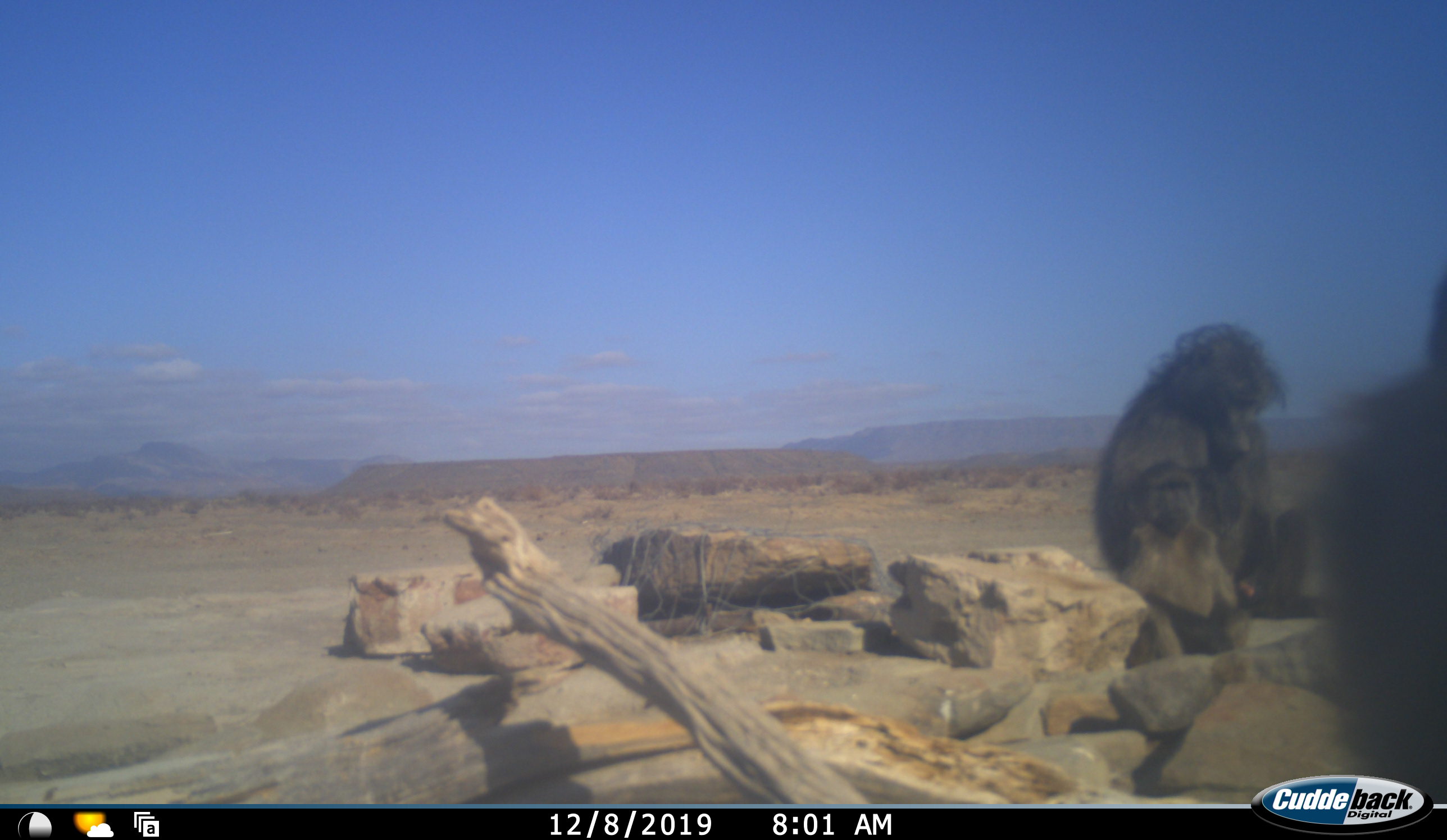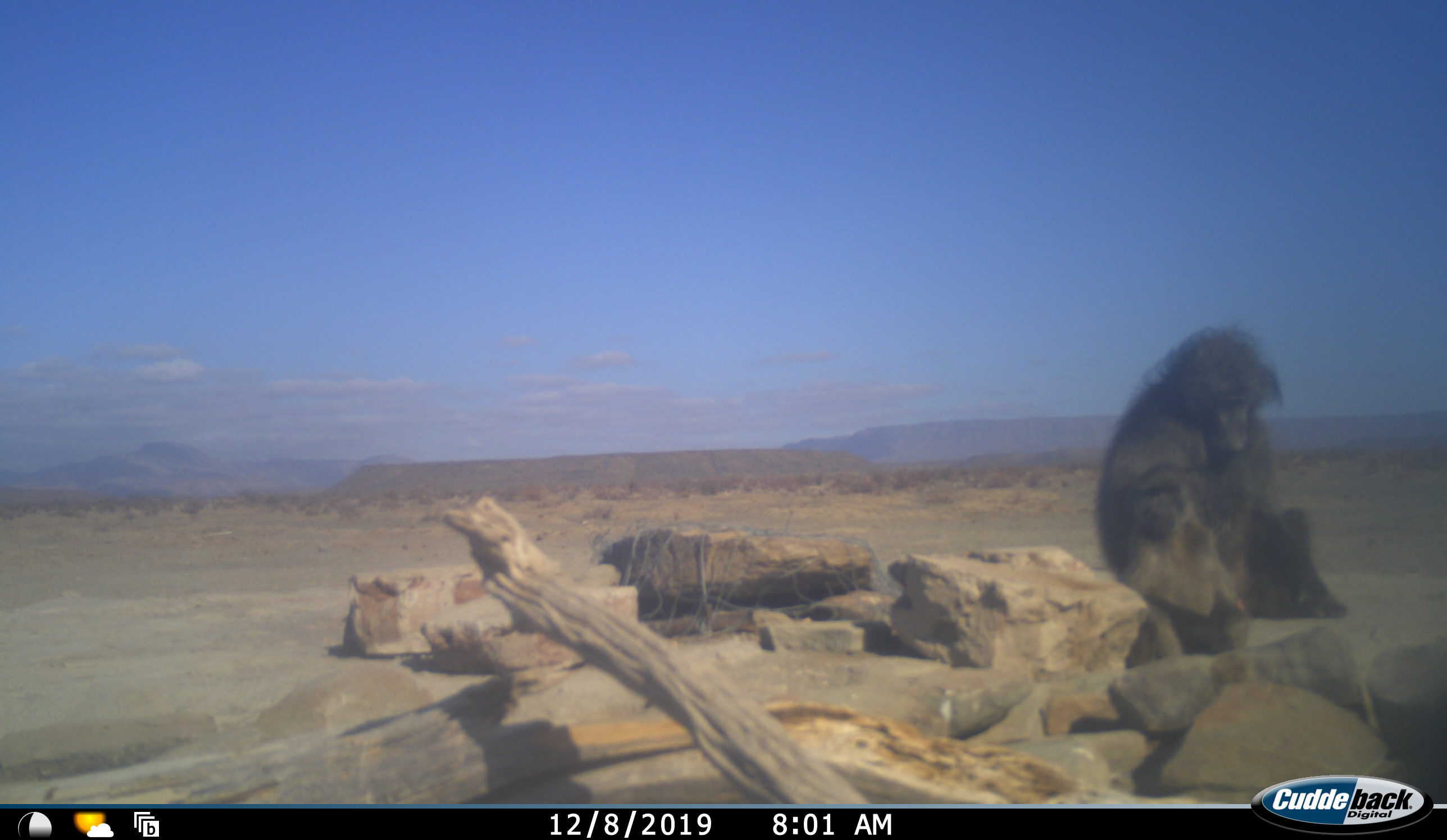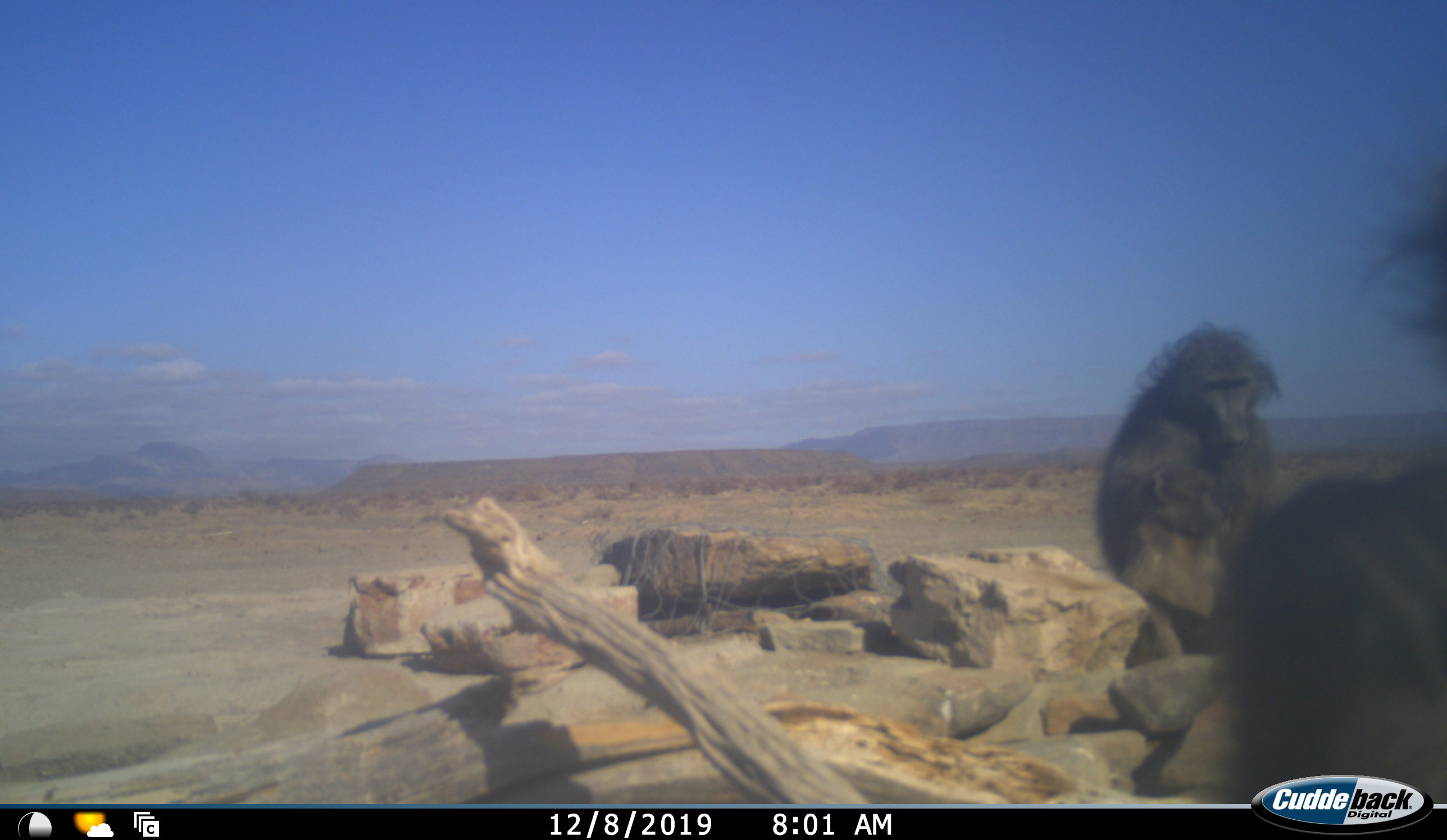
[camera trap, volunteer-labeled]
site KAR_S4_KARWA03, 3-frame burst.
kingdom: Animalia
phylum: Chordata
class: Mammalia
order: Primates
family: Cercopithecidae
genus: Papio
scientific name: Papio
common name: baboon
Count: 2.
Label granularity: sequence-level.